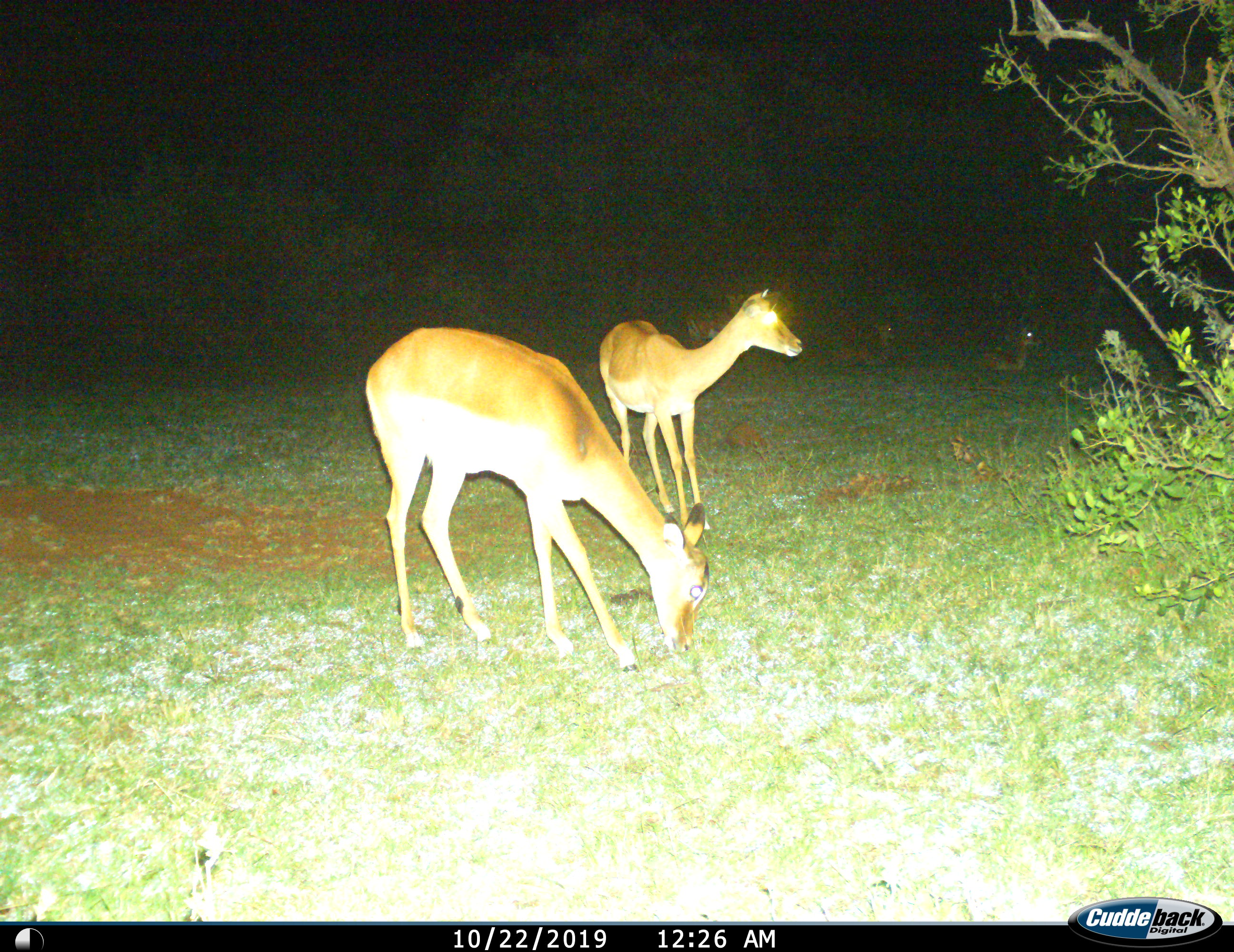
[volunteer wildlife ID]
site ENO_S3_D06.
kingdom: Animalia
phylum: Chordata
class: Mammalia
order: Artiodactyla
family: Bovidae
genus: Aepyceros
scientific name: Aepyceros melampus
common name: impala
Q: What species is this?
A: Impala (Aepyceros melampus).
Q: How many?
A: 4.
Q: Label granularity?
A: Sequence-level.